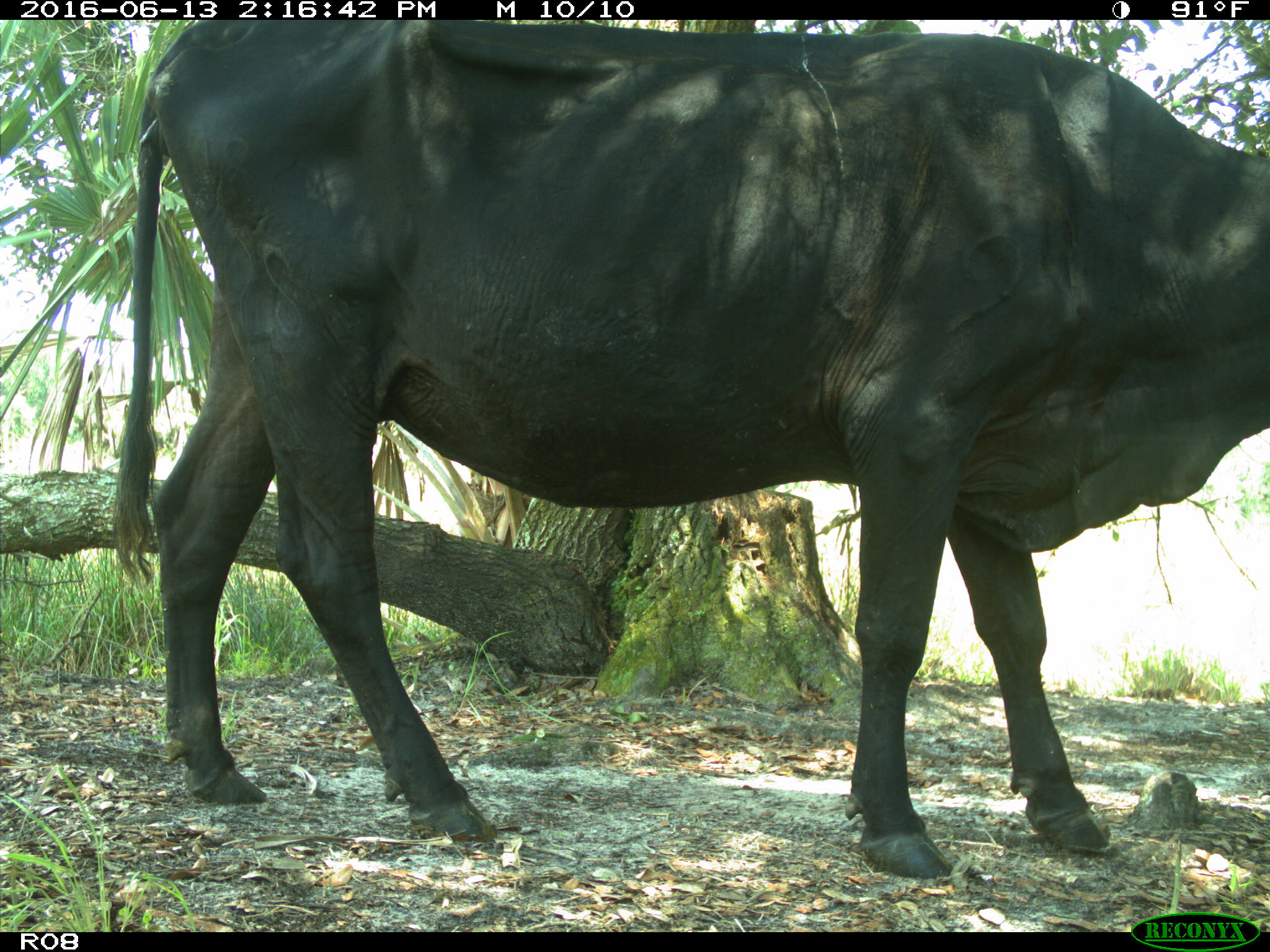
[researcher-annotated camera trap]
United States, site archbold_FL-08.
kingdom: Animalia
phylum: Chordata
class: Mammalia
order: Artiodactyla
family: Bovidae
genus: Bos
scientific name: Bos taurus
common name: domestic cow